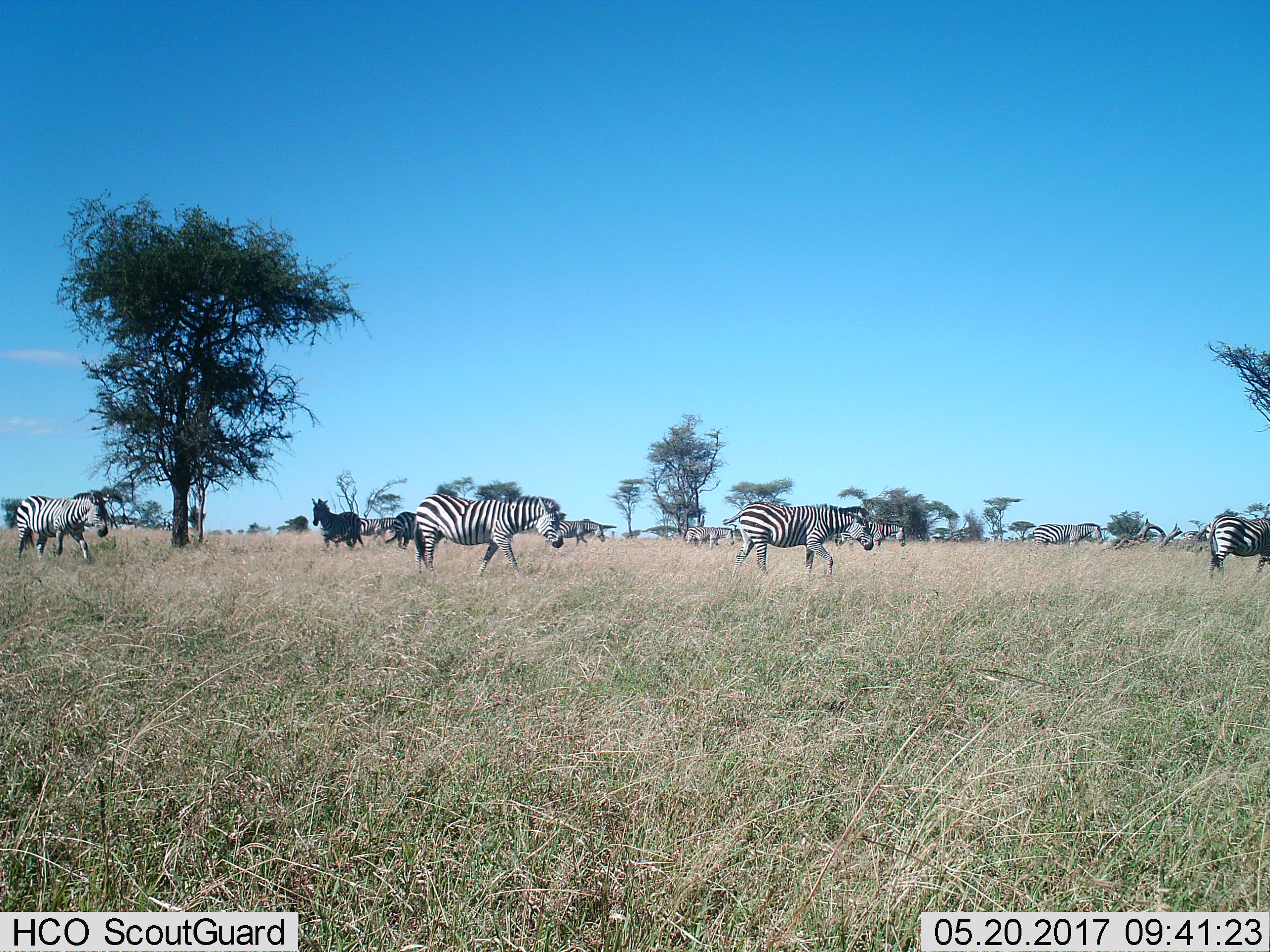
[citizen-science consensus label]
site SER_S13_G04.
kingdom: Animalia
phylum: Chordata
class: Mammalia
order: Perissodactyla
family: Equidae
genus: Equus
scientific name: Equus quagga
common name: plains zebra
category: zebraplains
Zebraplains (plains zebra) (Equus quagga), count 11-50. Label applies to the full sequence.